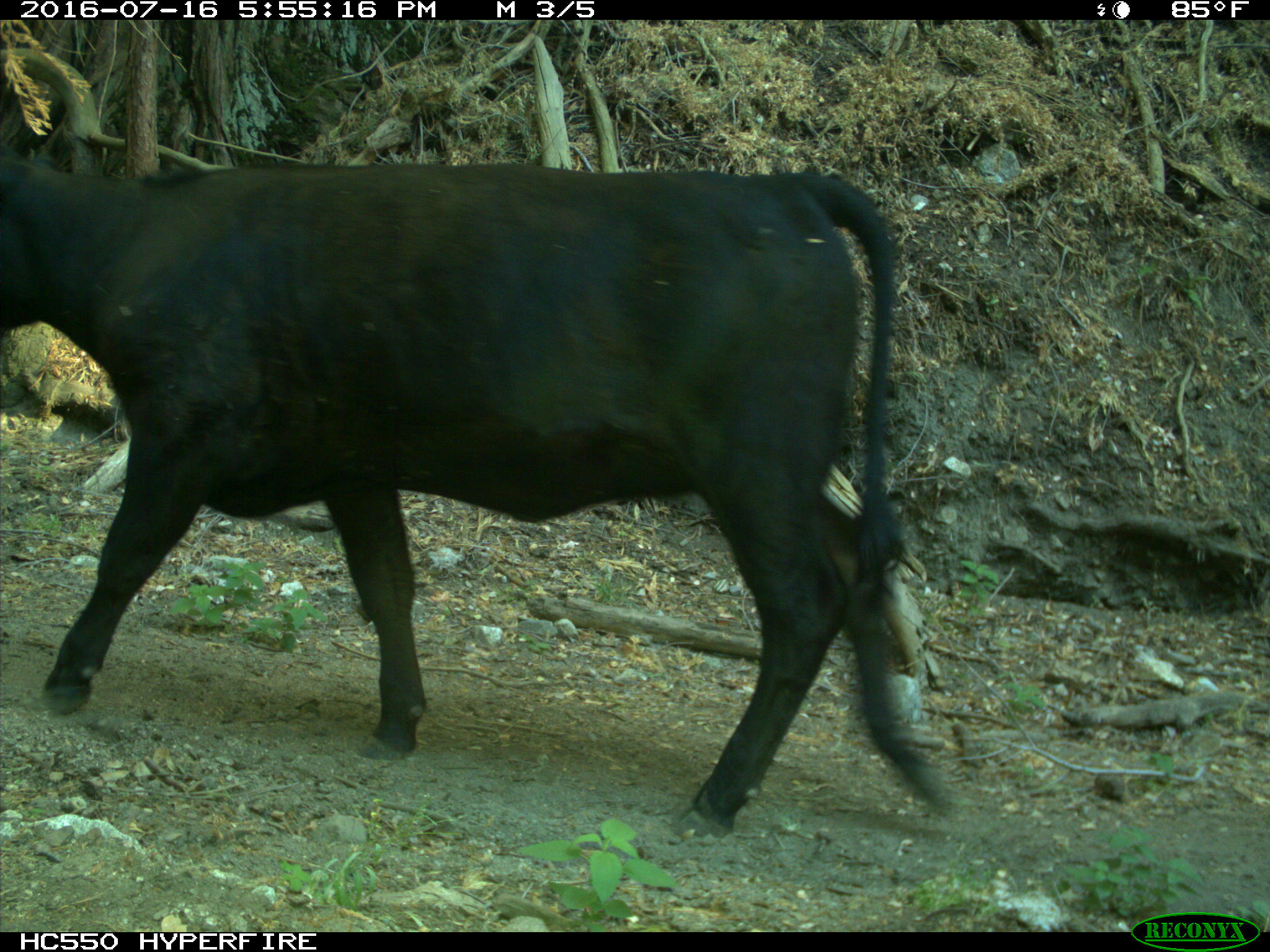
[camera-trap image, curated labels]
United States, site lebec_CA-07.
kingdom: Animalia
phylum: Chordata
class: Mammalia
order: Artiodactyla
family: Bovidae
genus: Bos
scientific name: Bos taurus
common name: domestic cow